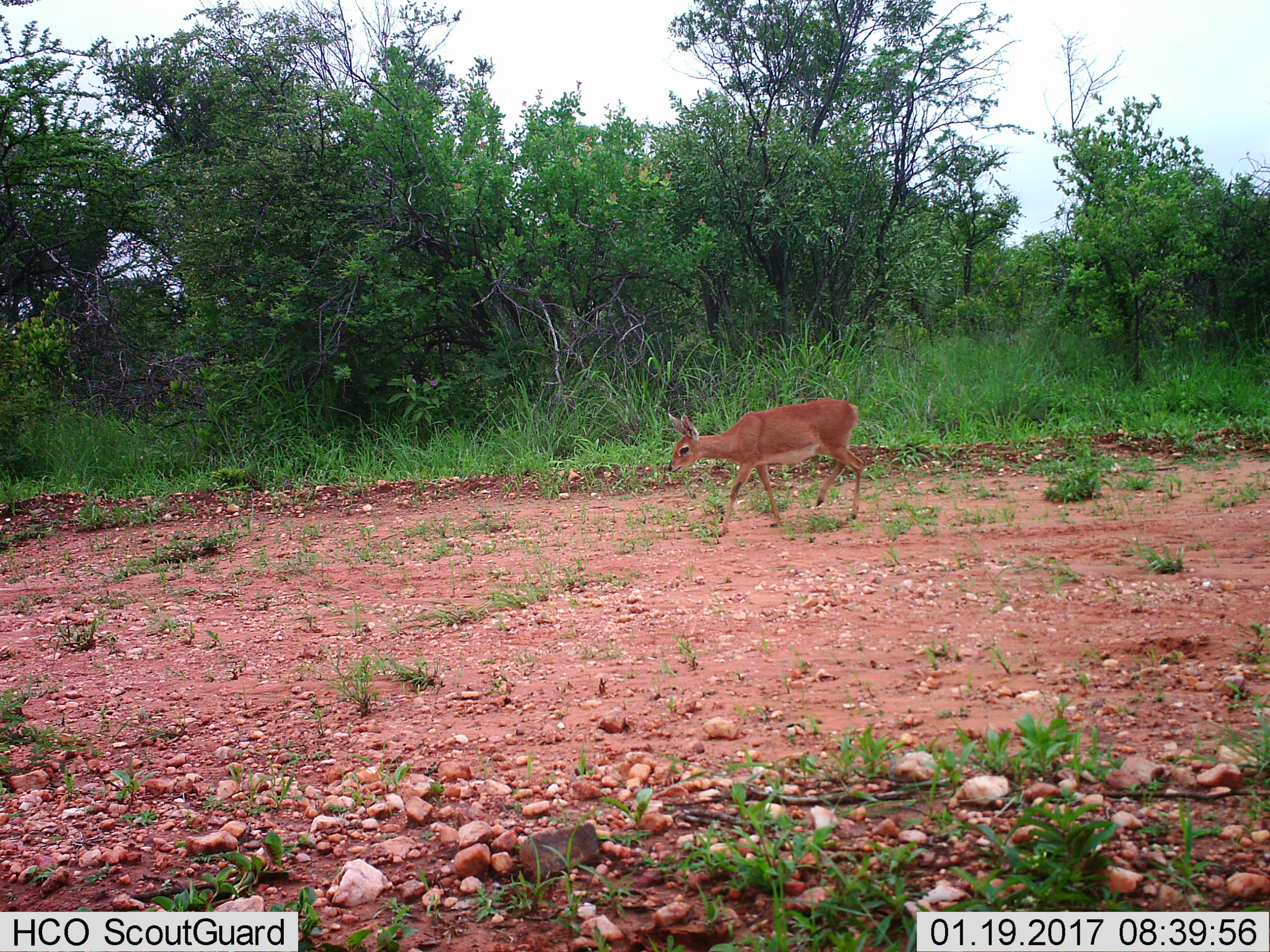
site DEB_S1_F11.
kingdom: Animalia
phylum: Chordata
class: Mammalia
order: Artiodactyla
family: Bovidae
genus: Raphicerus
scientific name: Raphicerus campestris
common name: steenbok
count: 1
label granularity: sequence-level